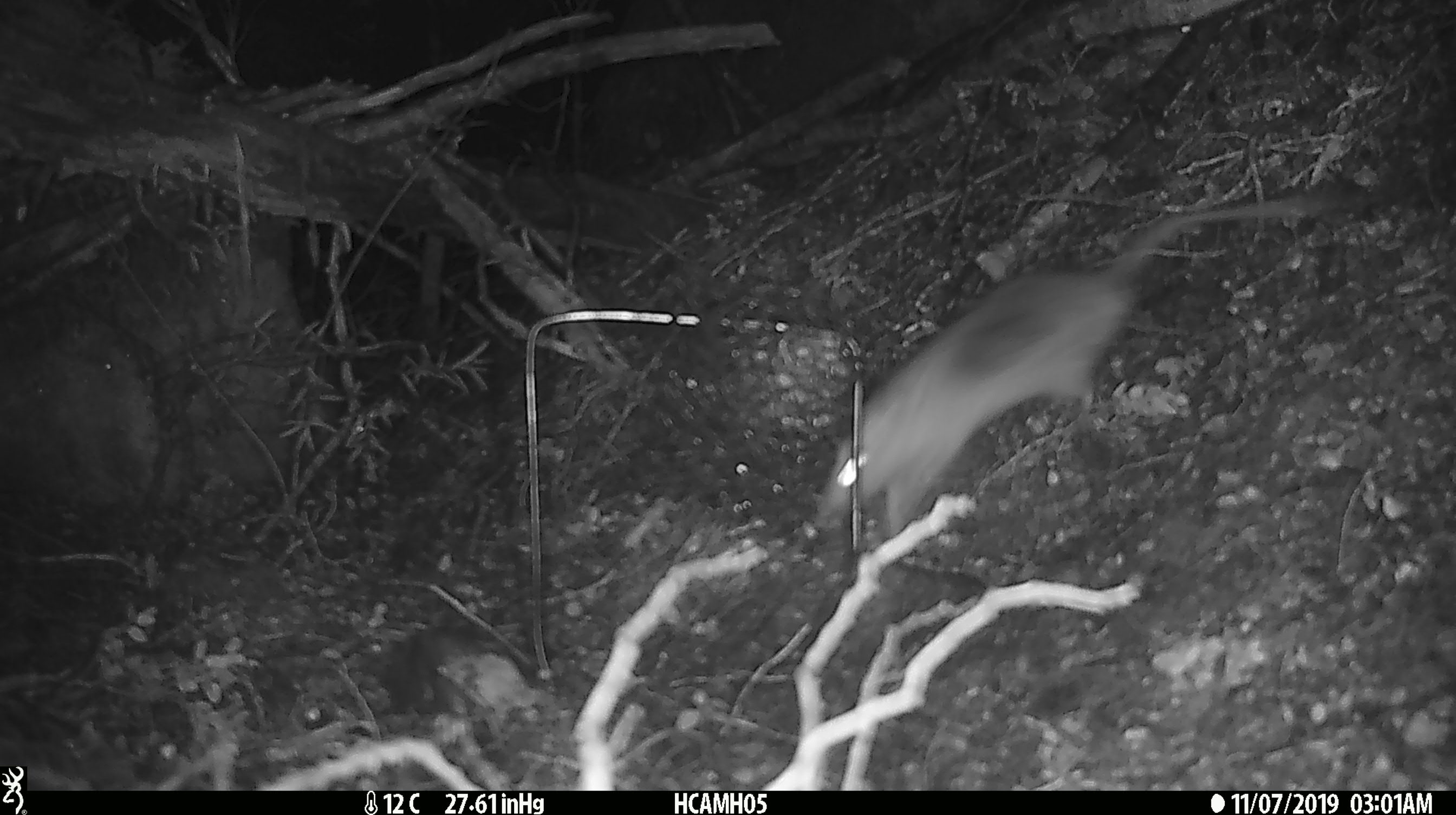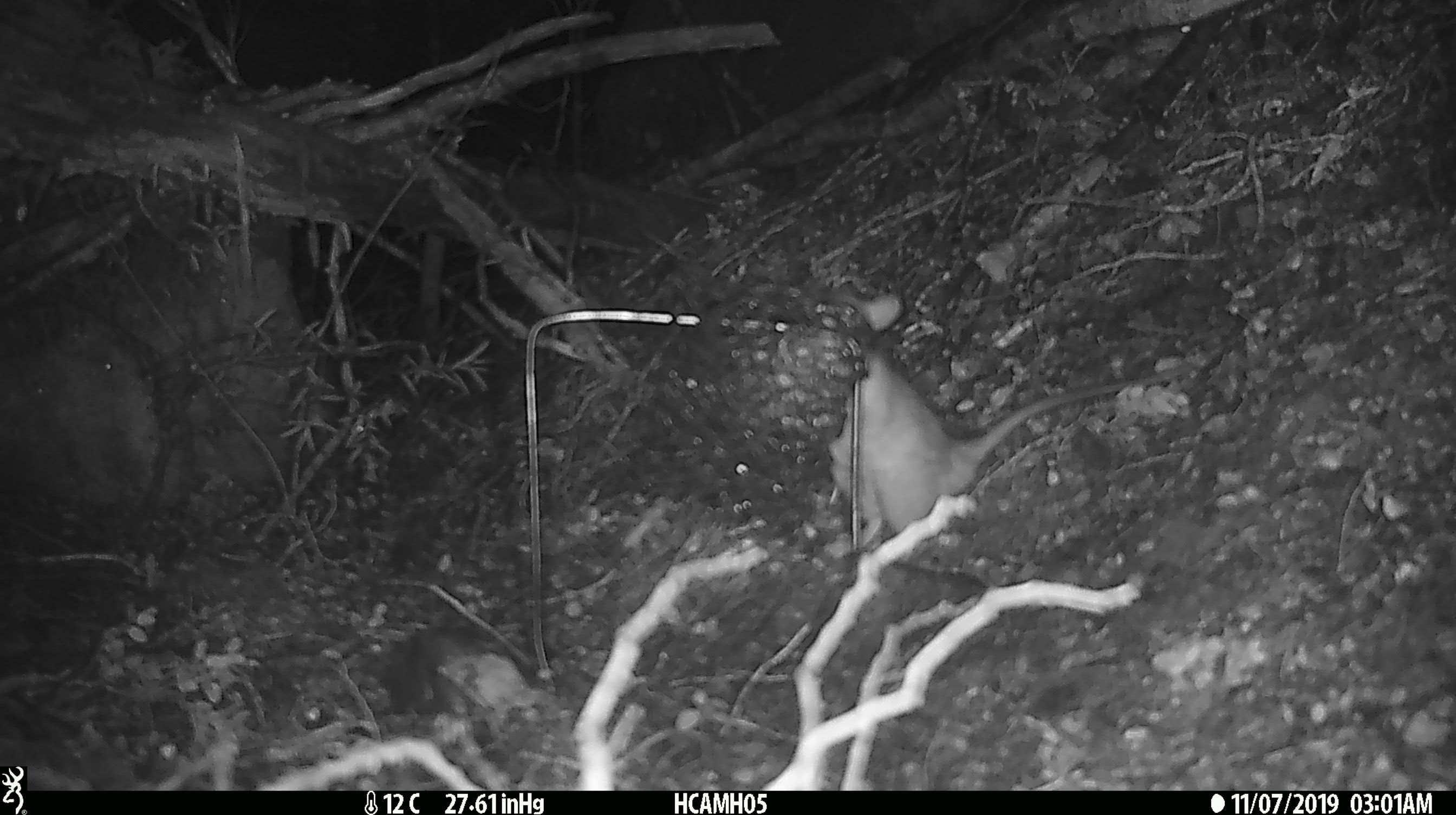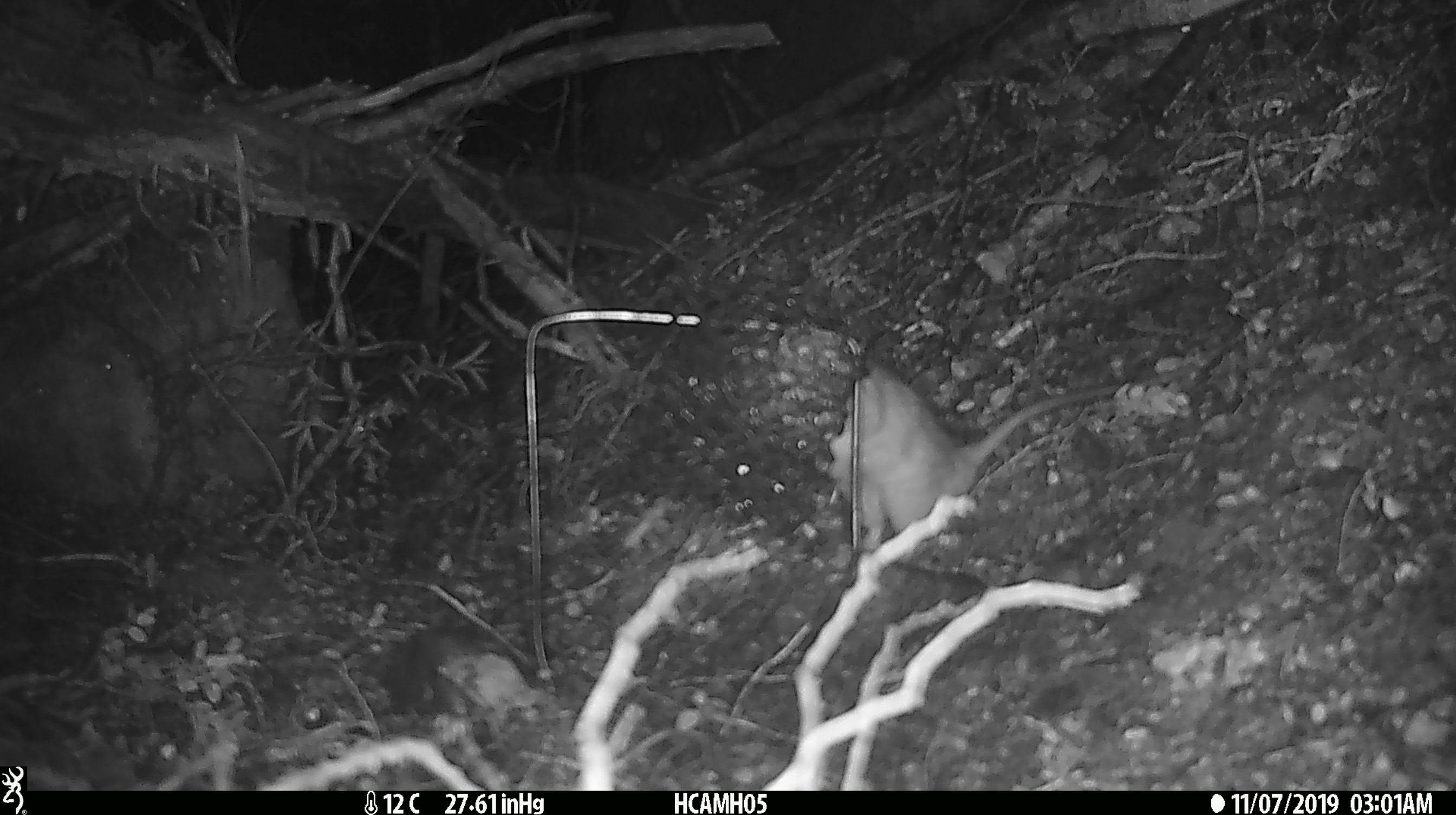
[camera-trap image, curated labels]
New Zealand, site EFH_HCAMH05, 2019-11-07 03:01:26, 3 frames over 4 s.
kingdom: Animalia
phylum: Chordata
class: Mammalia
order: Rodentia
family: Muridae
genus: Rattus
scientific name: Rattus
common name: rat